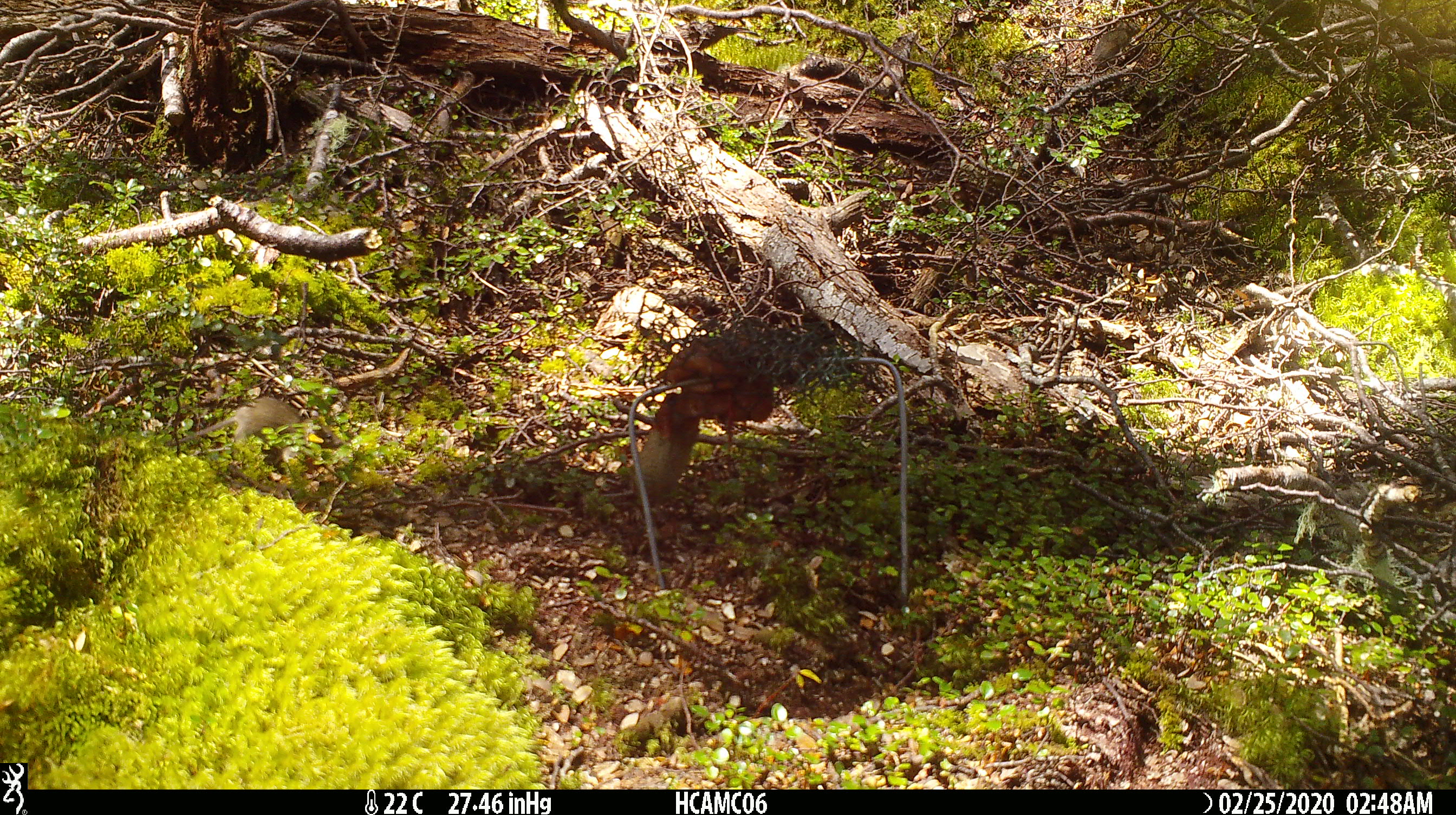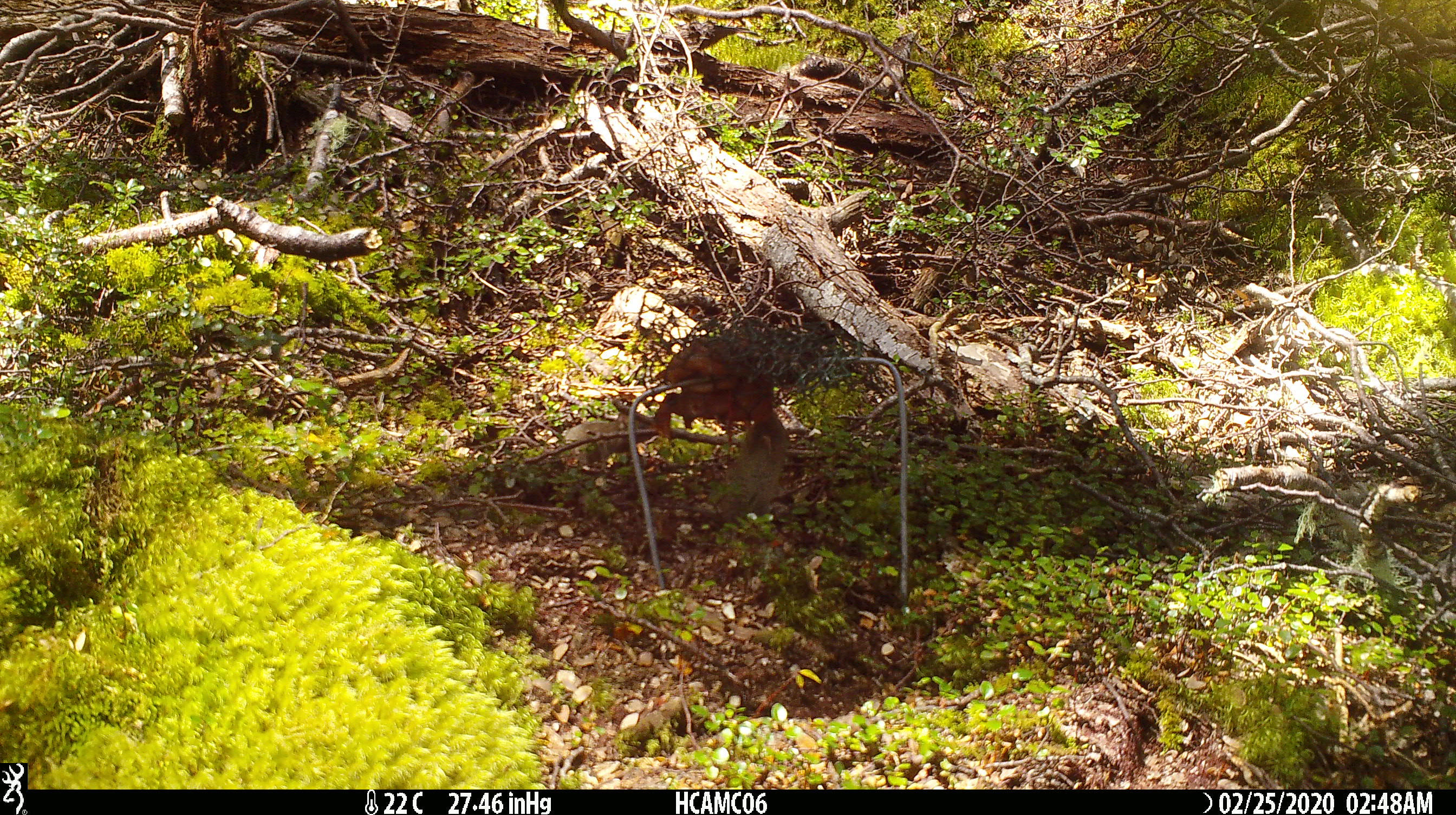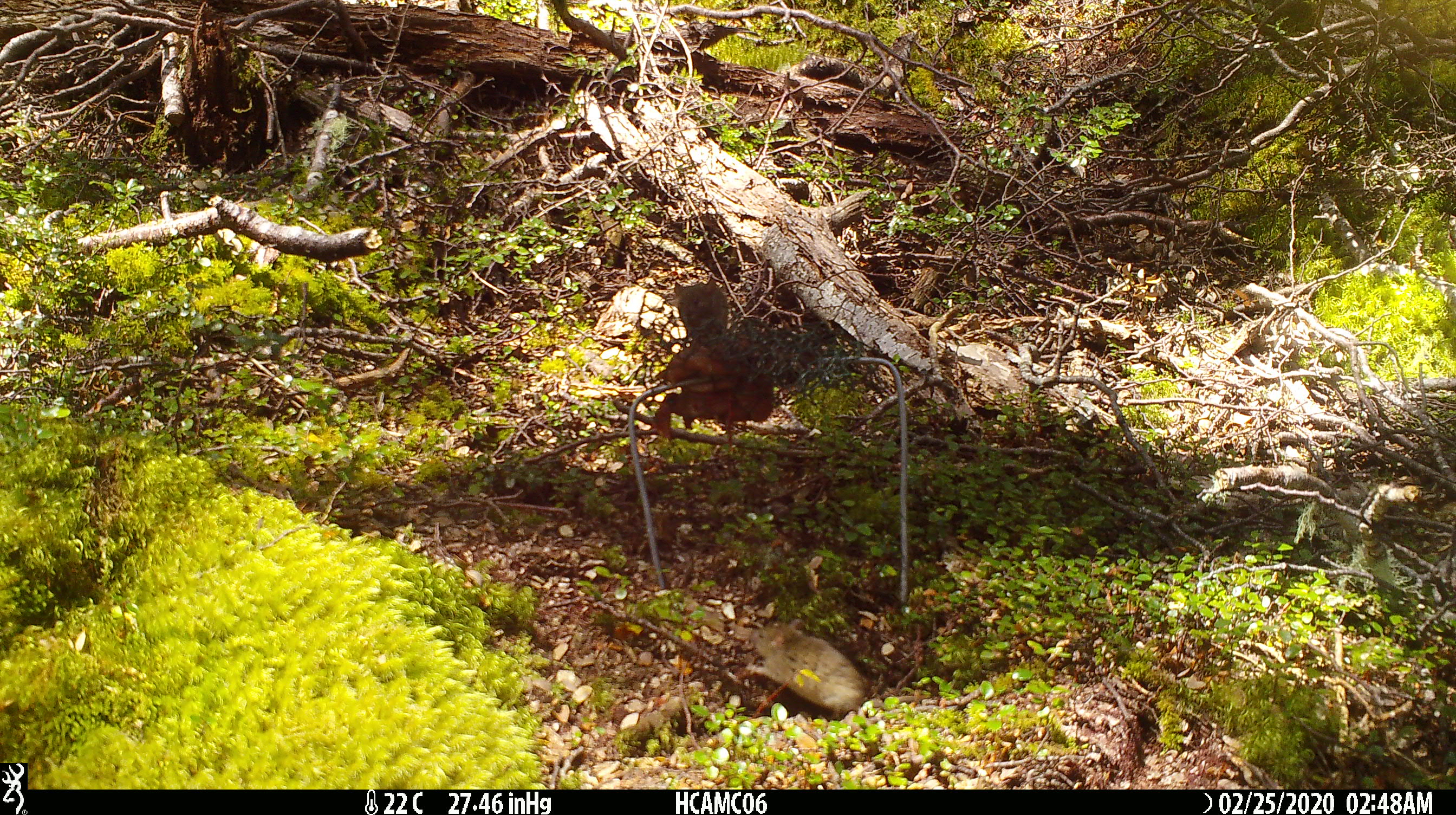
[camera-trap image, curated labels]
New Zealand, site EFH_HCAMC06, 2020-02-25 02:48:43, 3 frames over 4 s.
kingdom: Animalia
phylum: Chordata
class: Mammalia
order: Rodentia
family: Muridae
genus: Mus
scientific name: Mus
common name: mouse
Mouse (Mus).